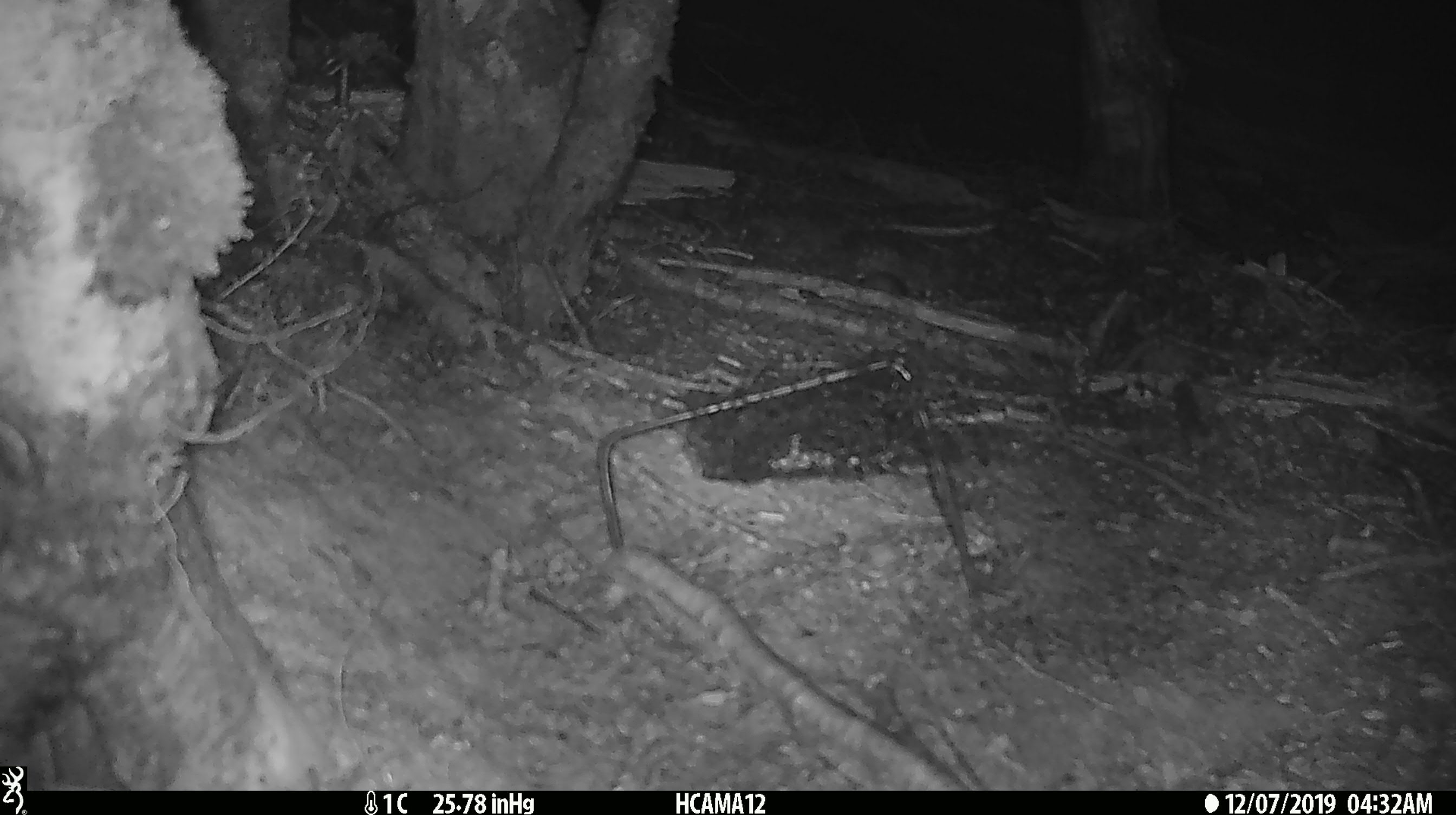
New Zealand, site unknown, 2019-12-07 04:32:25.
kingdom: Animalia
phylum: Chordata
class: Mammalia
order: Rodentia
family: Muridae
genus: Mus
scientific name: Mus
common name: mouse